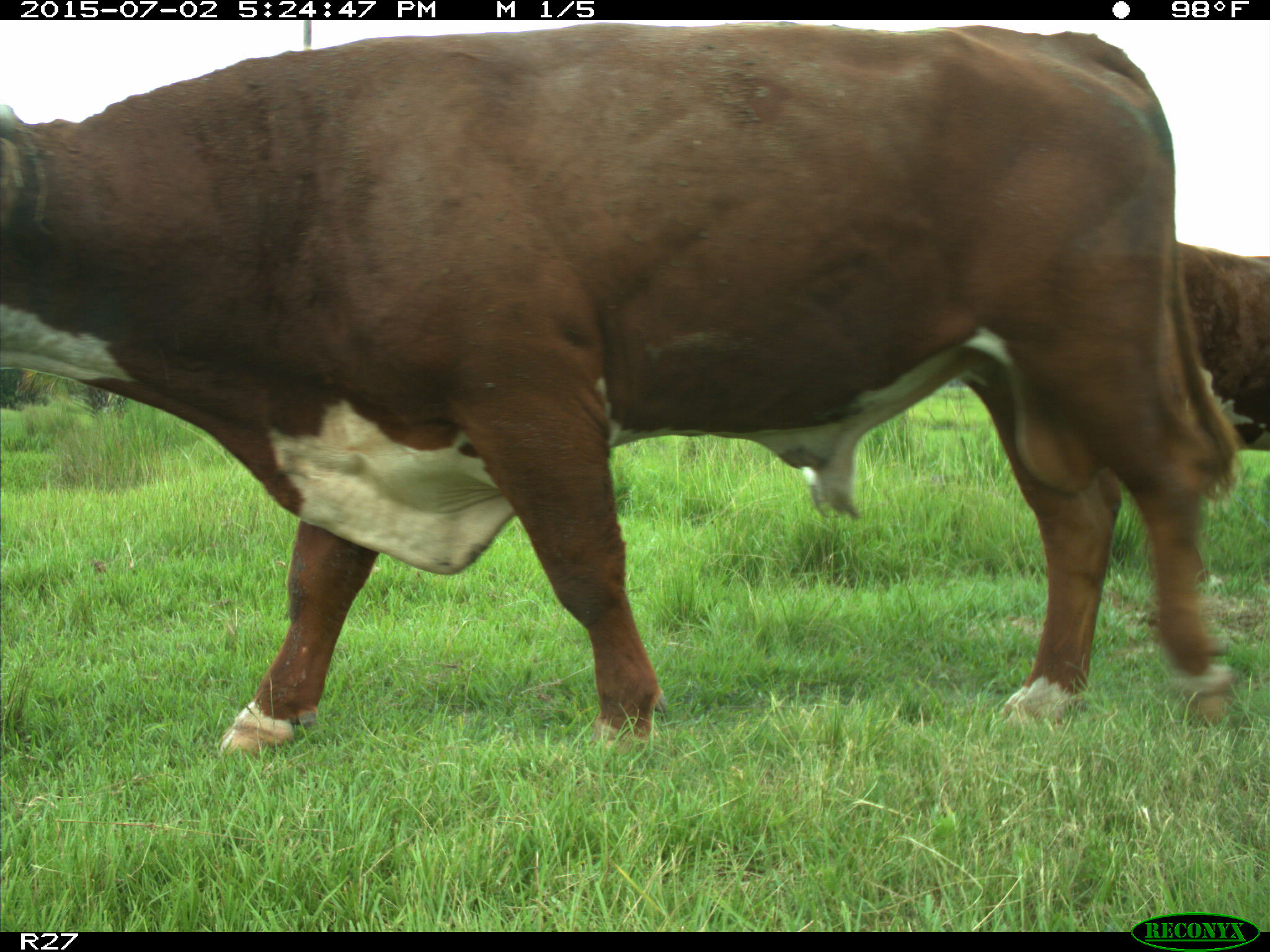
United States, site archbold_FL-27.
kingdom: Animalia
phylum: Chordata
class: Mammalia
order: Artiodactyla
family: Bovidae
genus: Bos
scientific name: Bos taurus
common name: domestic cow